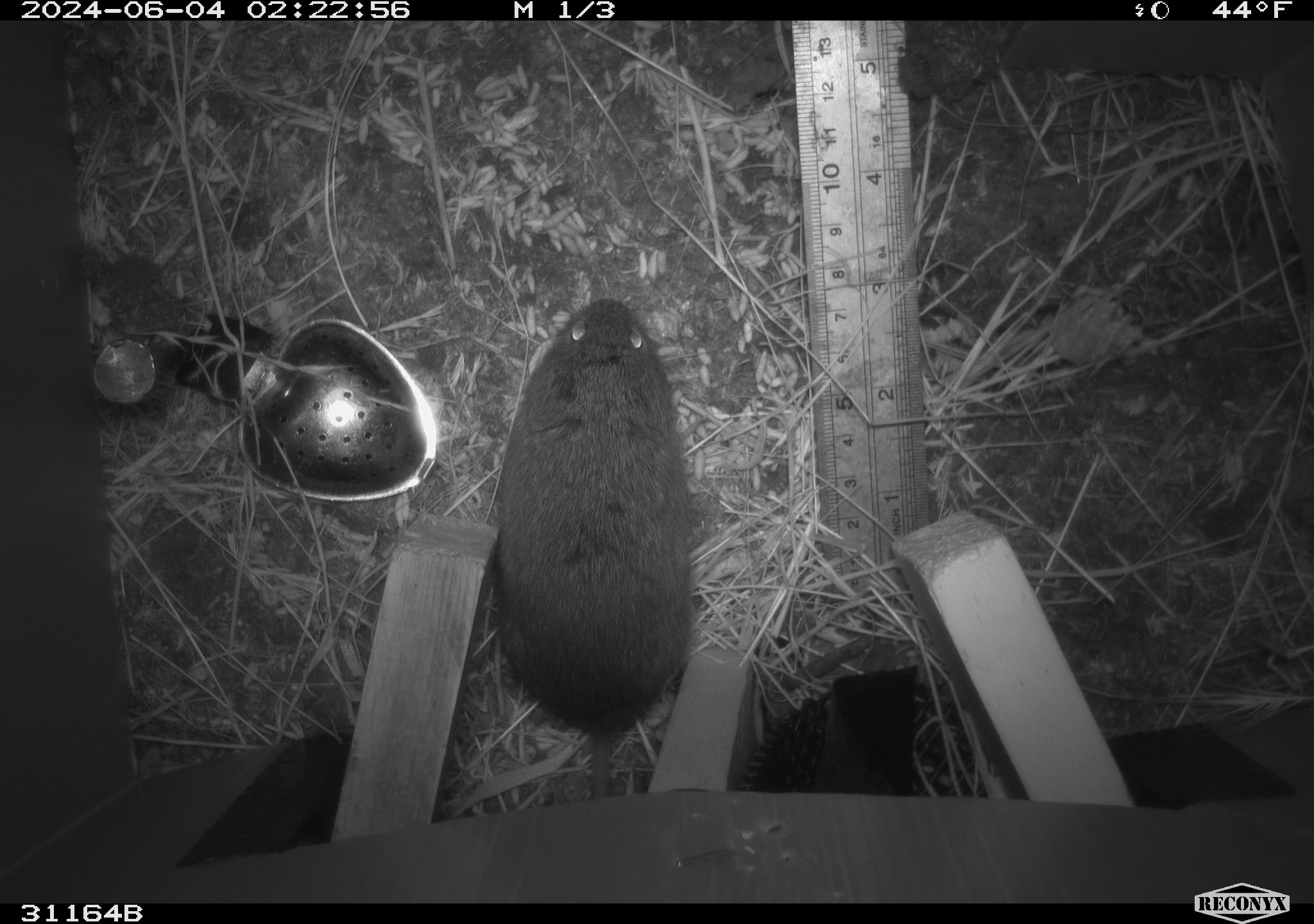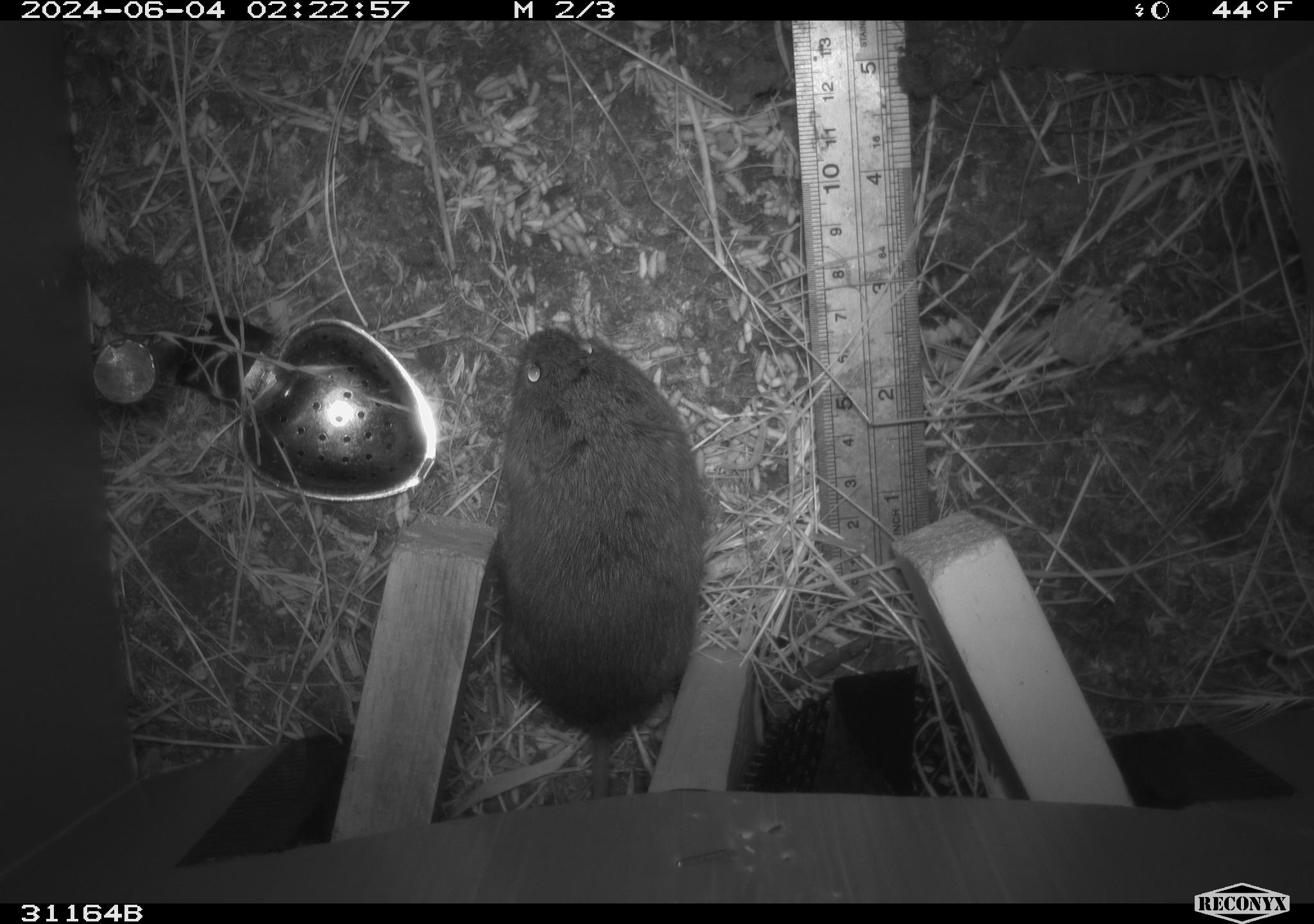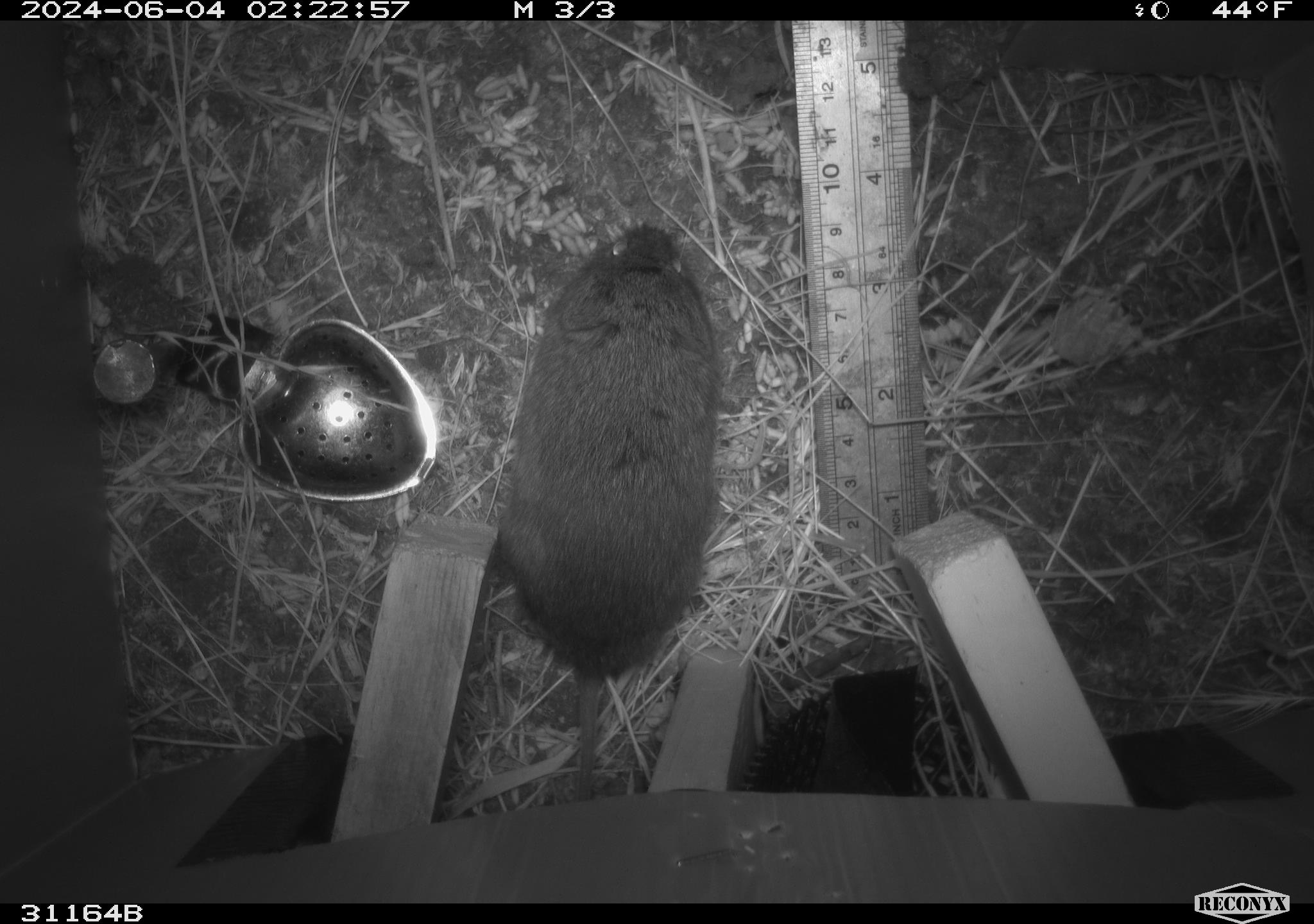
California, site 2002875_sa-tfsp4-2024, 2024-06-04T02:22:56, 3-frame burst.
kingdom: Animalia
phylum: Chordata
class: Mammalia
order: Rodentia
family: Cricetidae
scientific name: Arvicolinae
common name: voles, lemmings, and muskrats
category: arvicolinae subfamily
Arvicolinae subfamily (voles, lemmings, and muskrats) (Arvicolinae).